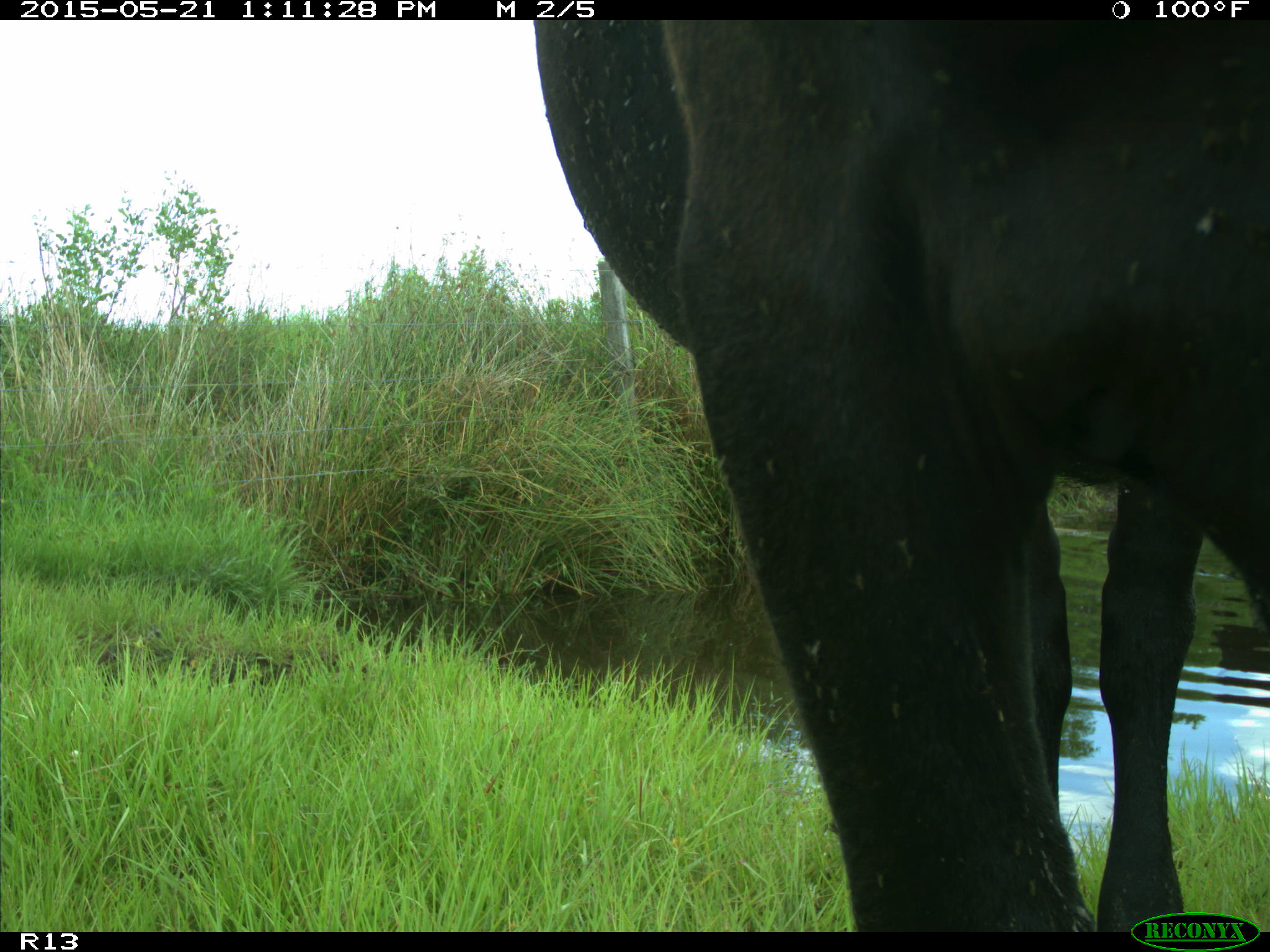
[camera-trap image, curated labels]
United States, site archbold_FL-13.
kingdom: Animalia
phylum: Chordata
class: Mammalia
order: Artiodactyla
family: Bovidae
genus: Bos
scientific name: Bos taurus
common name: domestic cow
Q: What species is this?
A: Bos taurus (domestic cow).